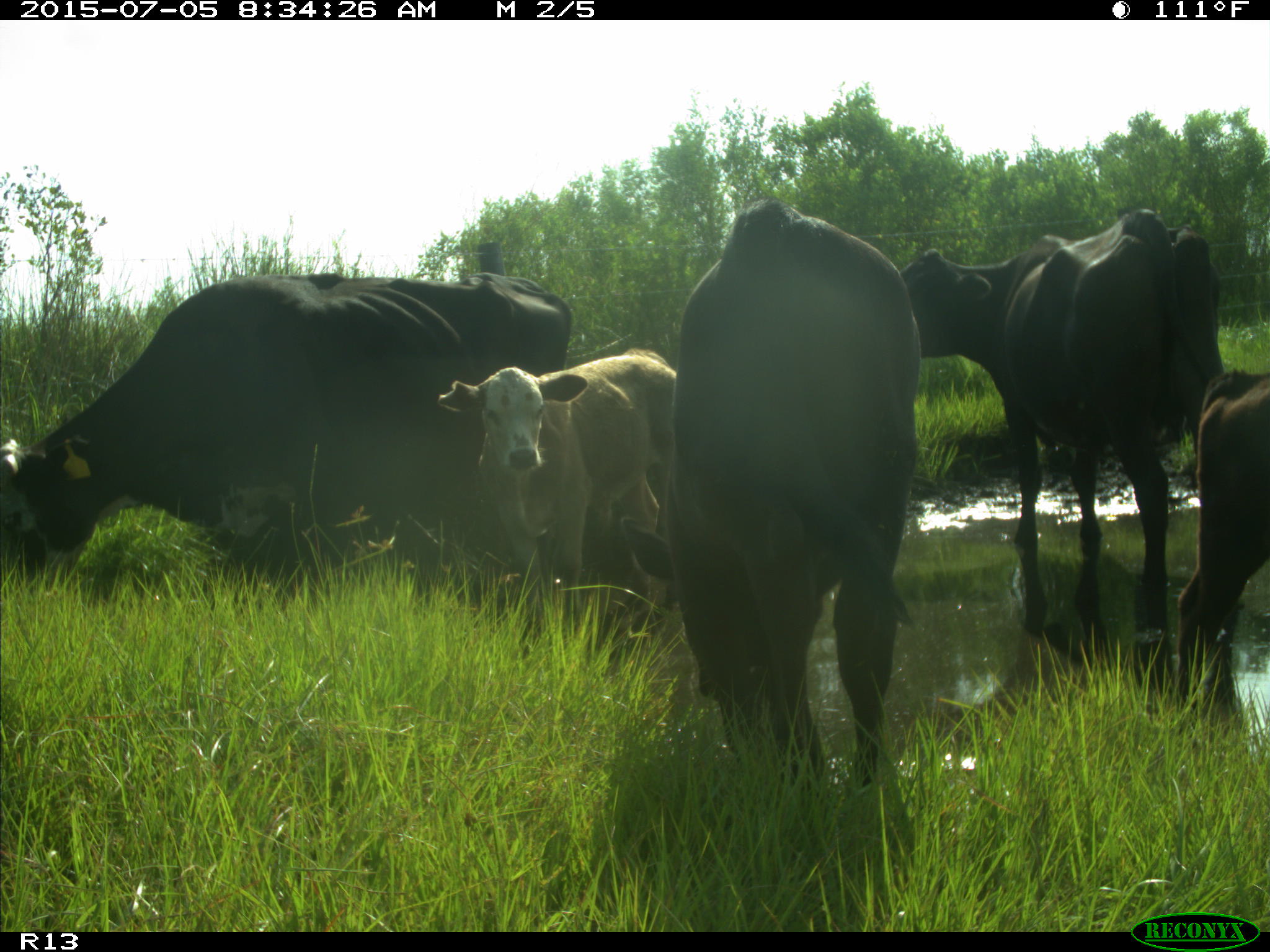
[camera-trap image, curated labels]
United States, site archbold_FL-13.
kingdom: Animalia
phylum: Chordata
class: Mammalia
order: Artiodactyla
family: Bovidae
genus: Bos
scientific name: Bos taurus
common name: domestic cow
Bos taurus (domestic cow).